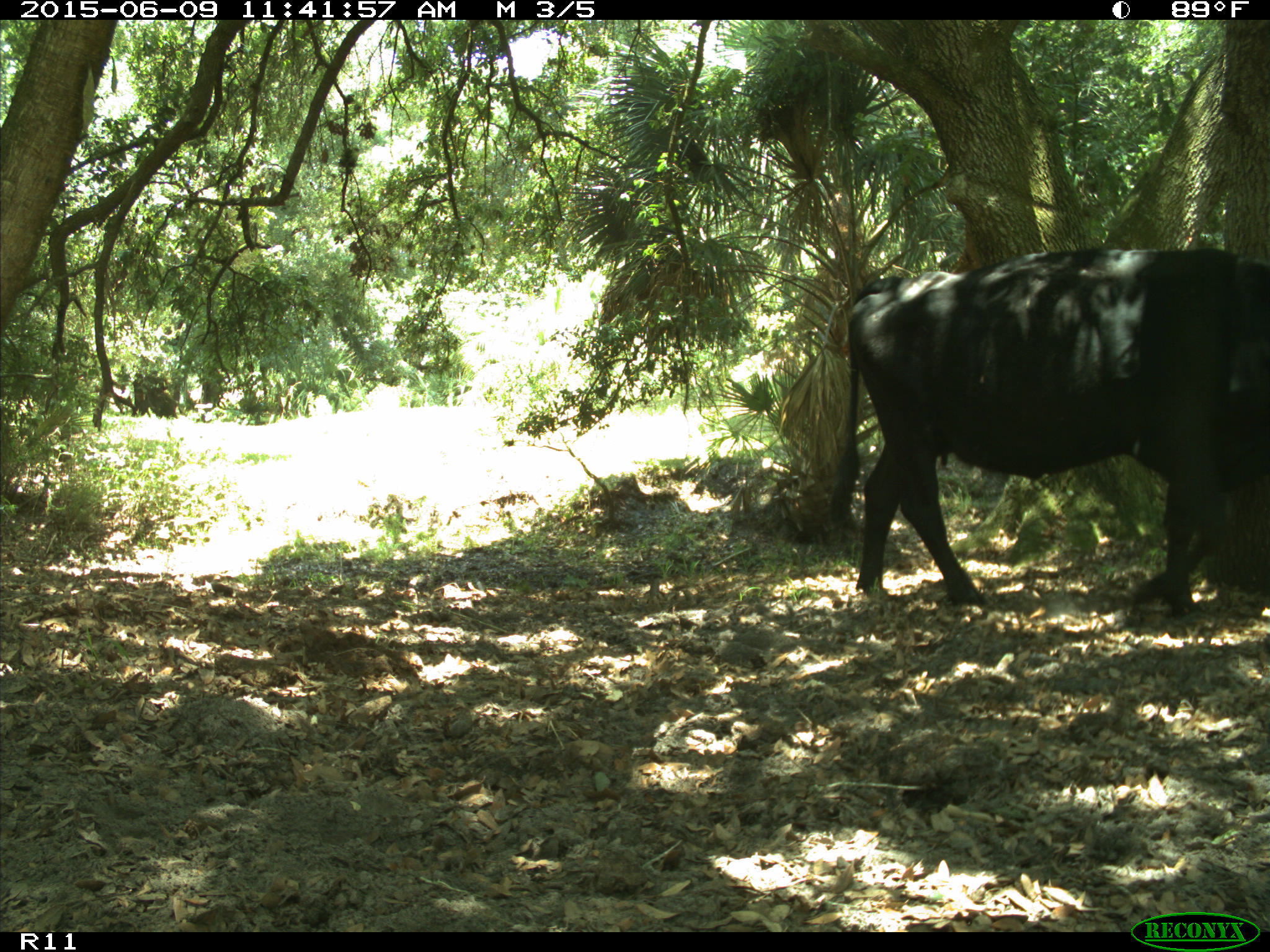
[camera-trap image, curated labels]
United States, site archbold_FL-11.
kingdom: Animalia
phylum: Chordata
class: Mammalia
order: Artiodactyla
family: Bovidae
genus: Bos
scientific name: Bos taurus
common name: domestic cow